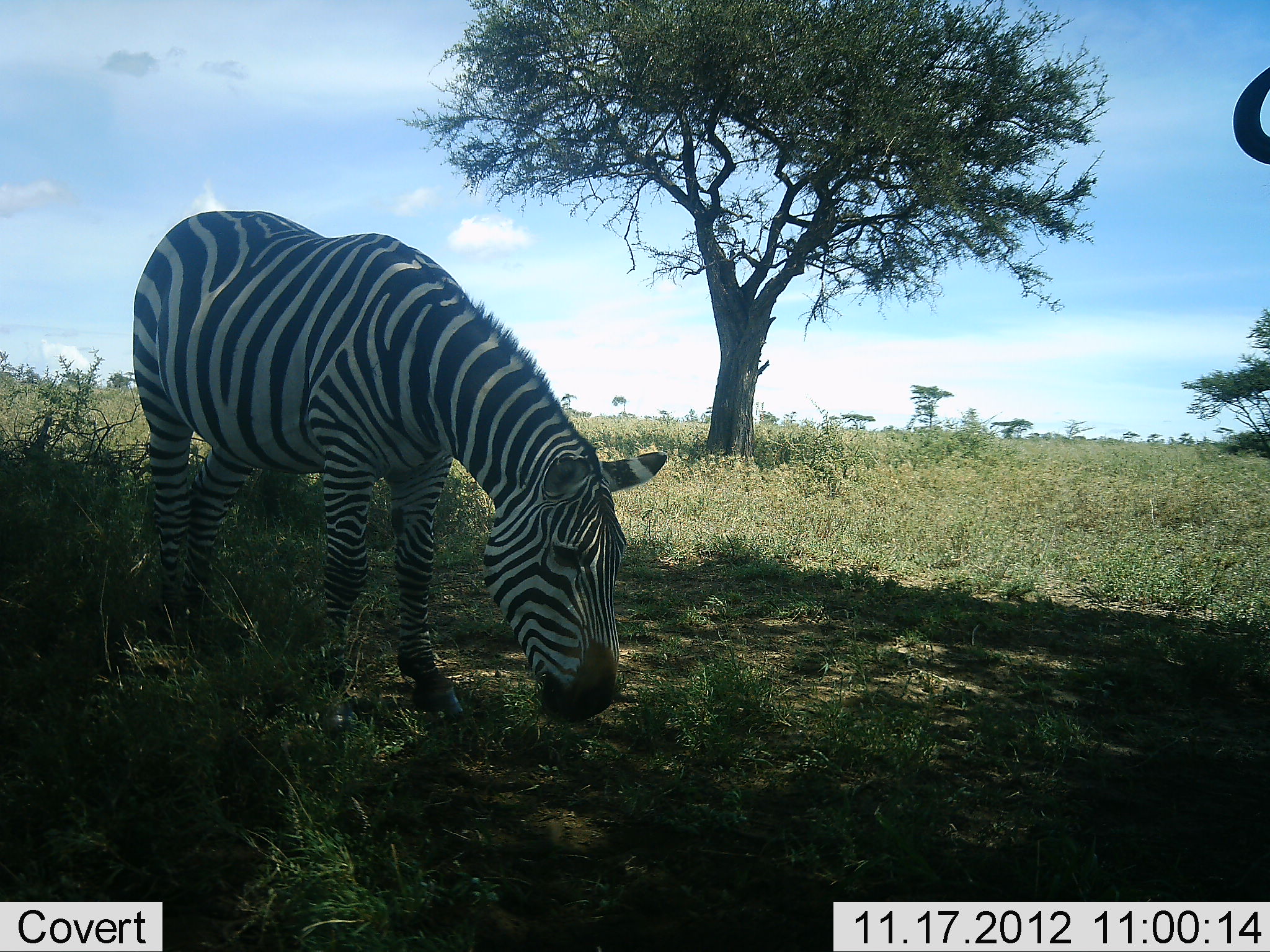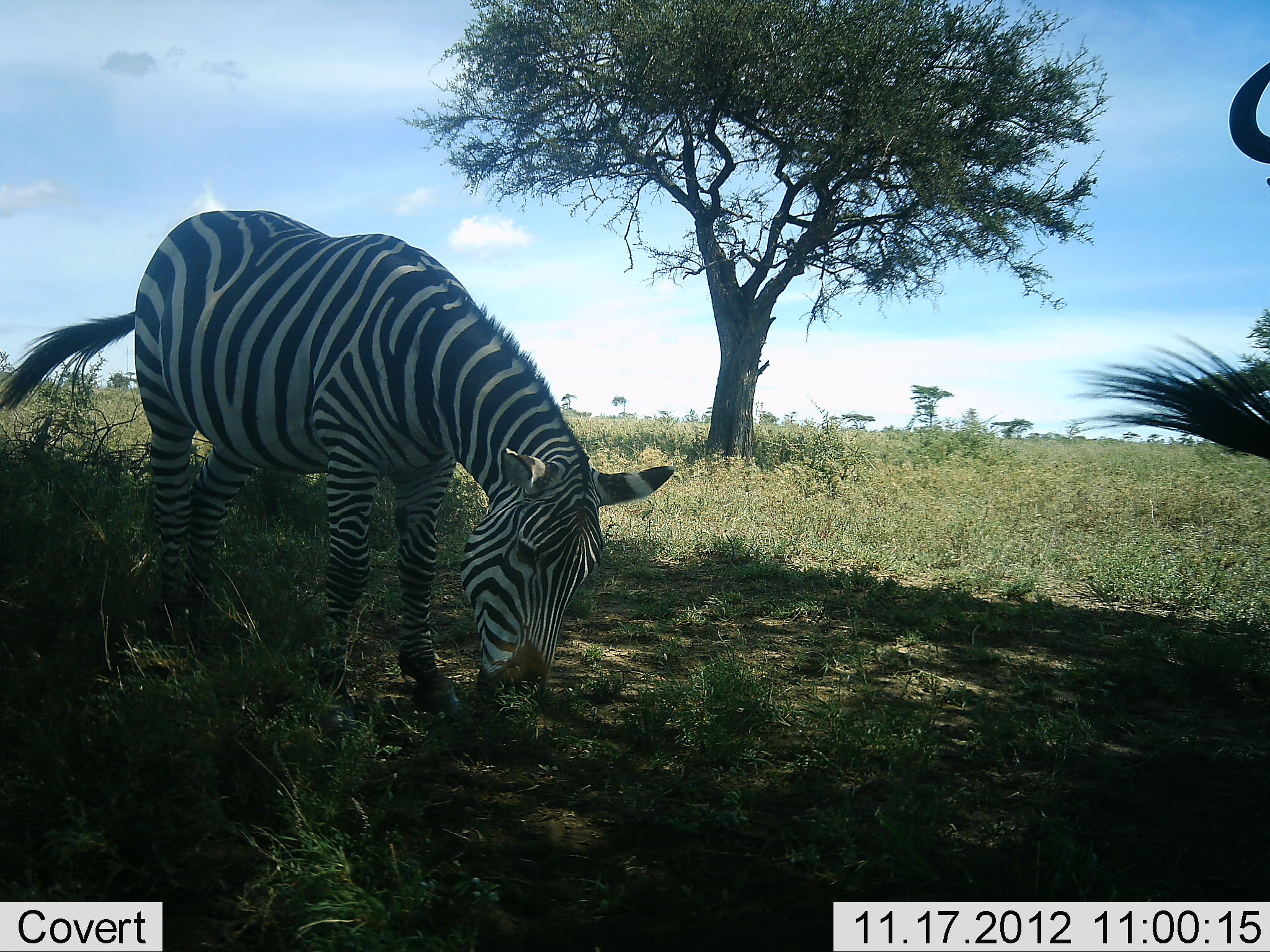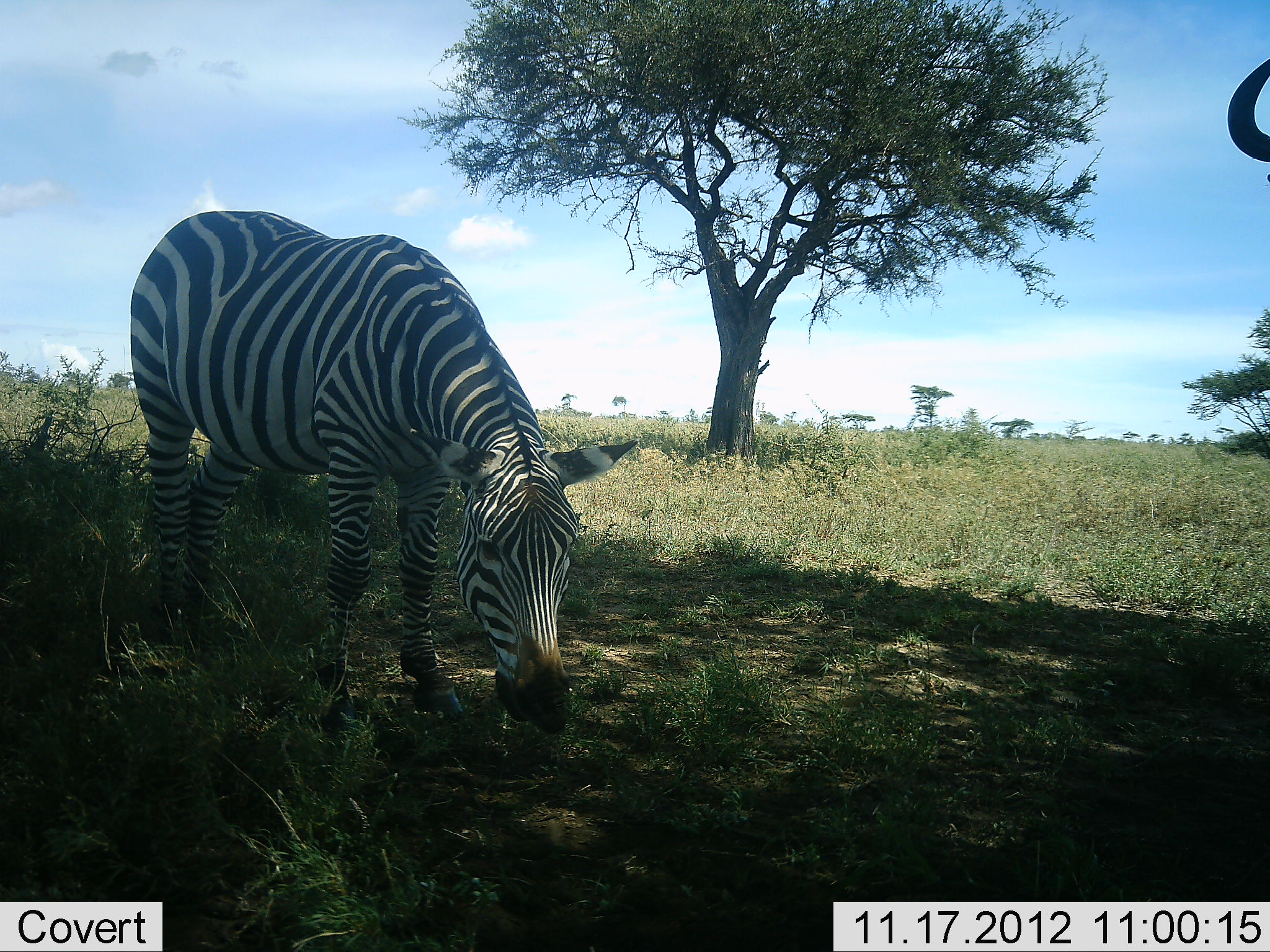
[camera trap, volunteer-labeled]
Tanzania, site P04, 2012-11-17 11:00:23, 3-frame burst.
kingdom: Animalia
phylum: Chordata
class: Mammalia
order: Artiodactyla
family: Bovidae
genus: Connochaetes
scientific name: Connochaetes taurinus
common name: blue wildebeest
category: wildebeest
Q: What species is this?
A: Wildebeest (blue wildebeest) (Connochaetes taurinus).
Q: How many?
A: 1.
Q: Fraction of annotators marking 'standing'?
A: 90%.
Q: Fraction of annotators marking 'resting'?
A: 0%.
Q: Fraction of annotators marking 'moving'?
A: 10%.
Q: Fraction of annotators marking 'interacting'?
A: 10%.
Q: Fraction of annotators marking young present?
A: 0%.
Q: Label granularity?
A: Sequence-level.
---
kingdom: Animalia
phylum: Chordata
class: Mammalia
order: Perissodactyla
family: Equidae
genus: Equus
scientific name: Equus quagga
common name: plains zebra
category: zebra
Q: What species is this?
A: Zebra (plains zebra) (Equus quagga).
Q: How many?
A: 1.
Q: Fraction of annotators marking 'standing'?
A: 27%.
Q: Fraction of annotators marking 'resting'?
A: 0%.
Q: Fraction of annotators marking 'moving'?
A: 13%.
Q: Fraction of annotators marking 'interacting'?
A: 0%.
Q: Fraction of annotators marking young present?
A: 0%.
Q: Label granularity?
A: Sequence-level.